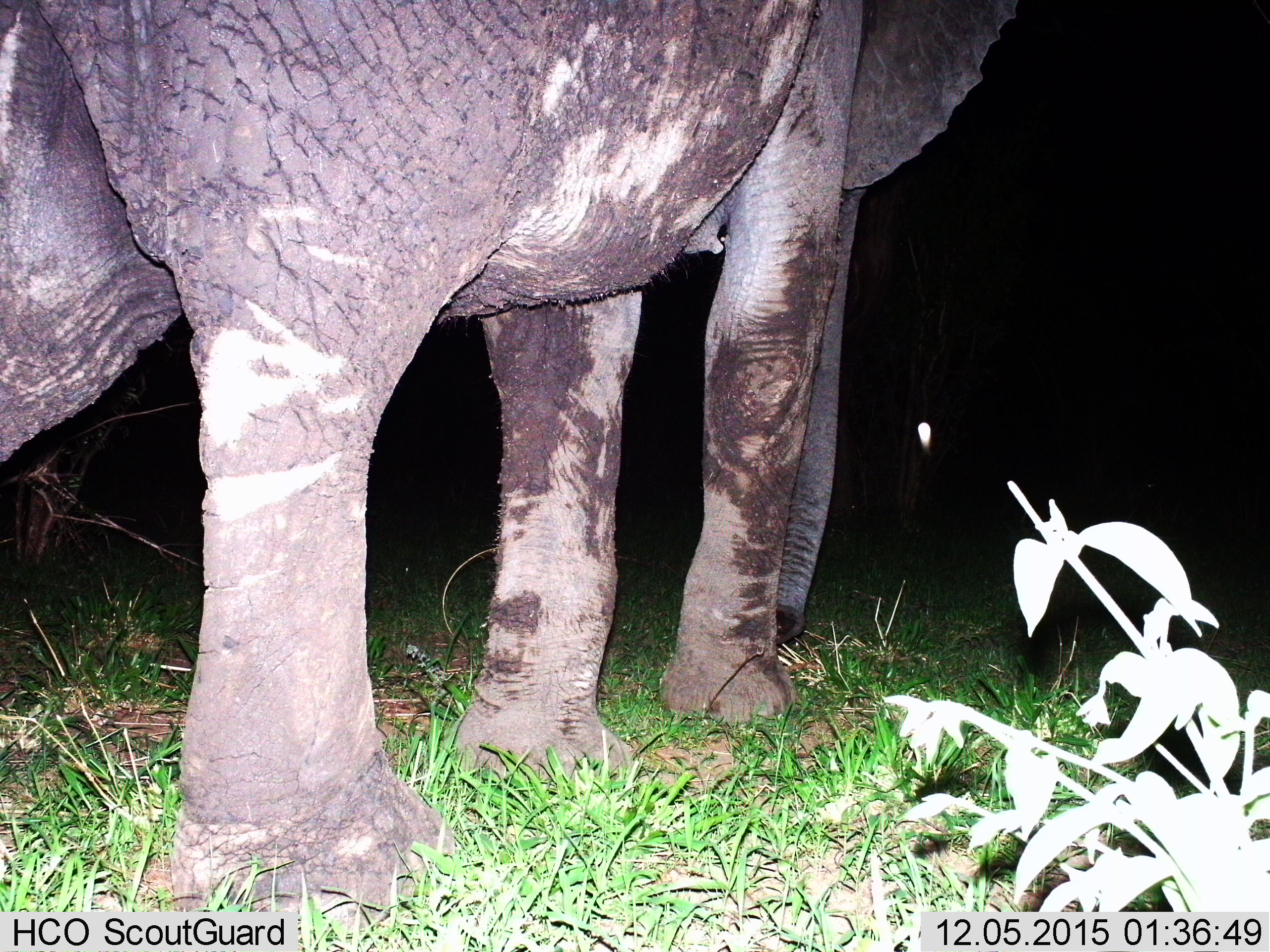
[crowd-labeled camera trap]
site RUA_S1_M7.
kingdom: Animalia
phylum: Chordata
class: Mammalia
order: Proboscidea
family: Elephantidae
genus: Loxodonta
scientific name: Loxodonta africana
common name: african bush elephant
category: elephant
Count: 1.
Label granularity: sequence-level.